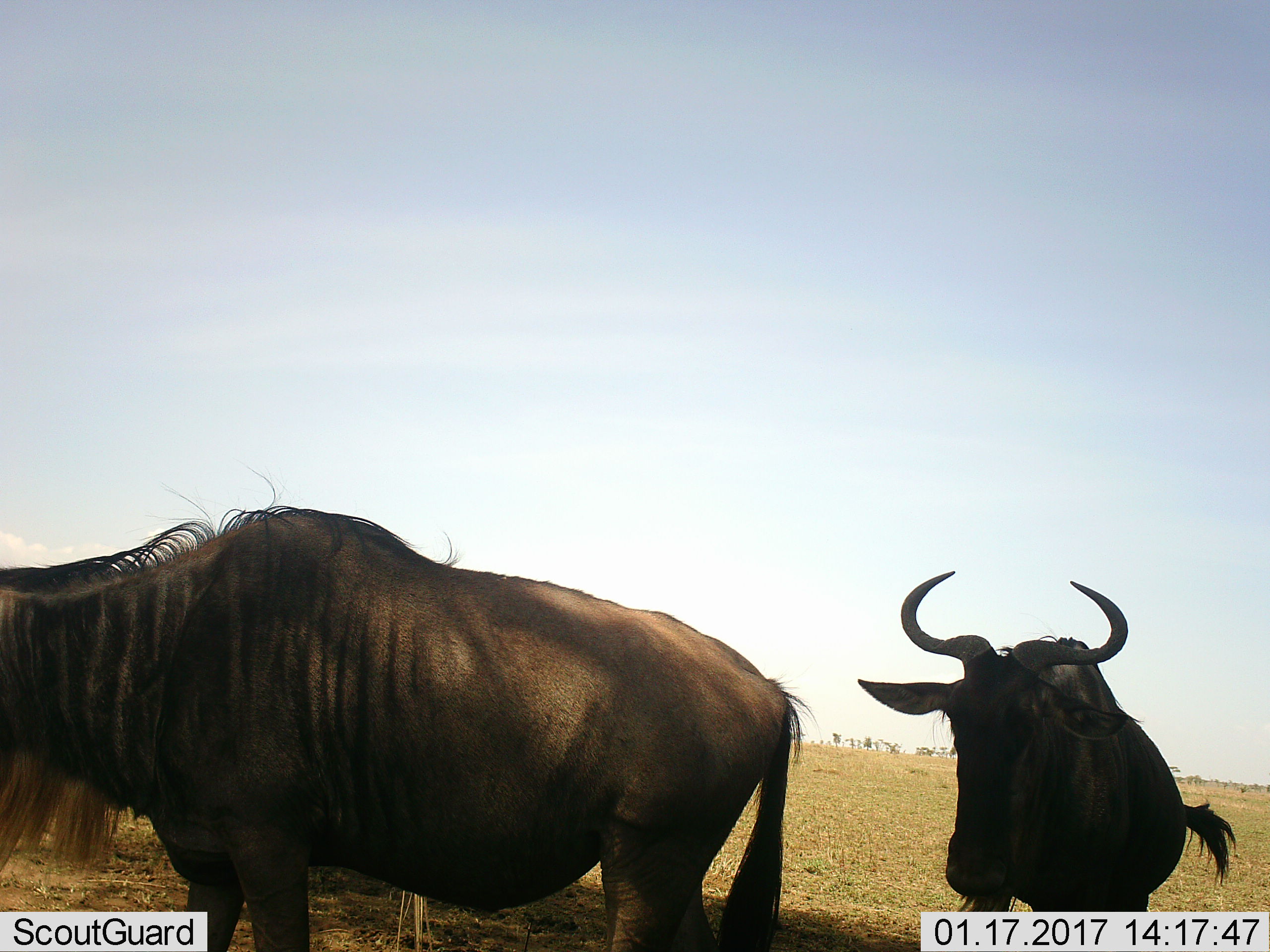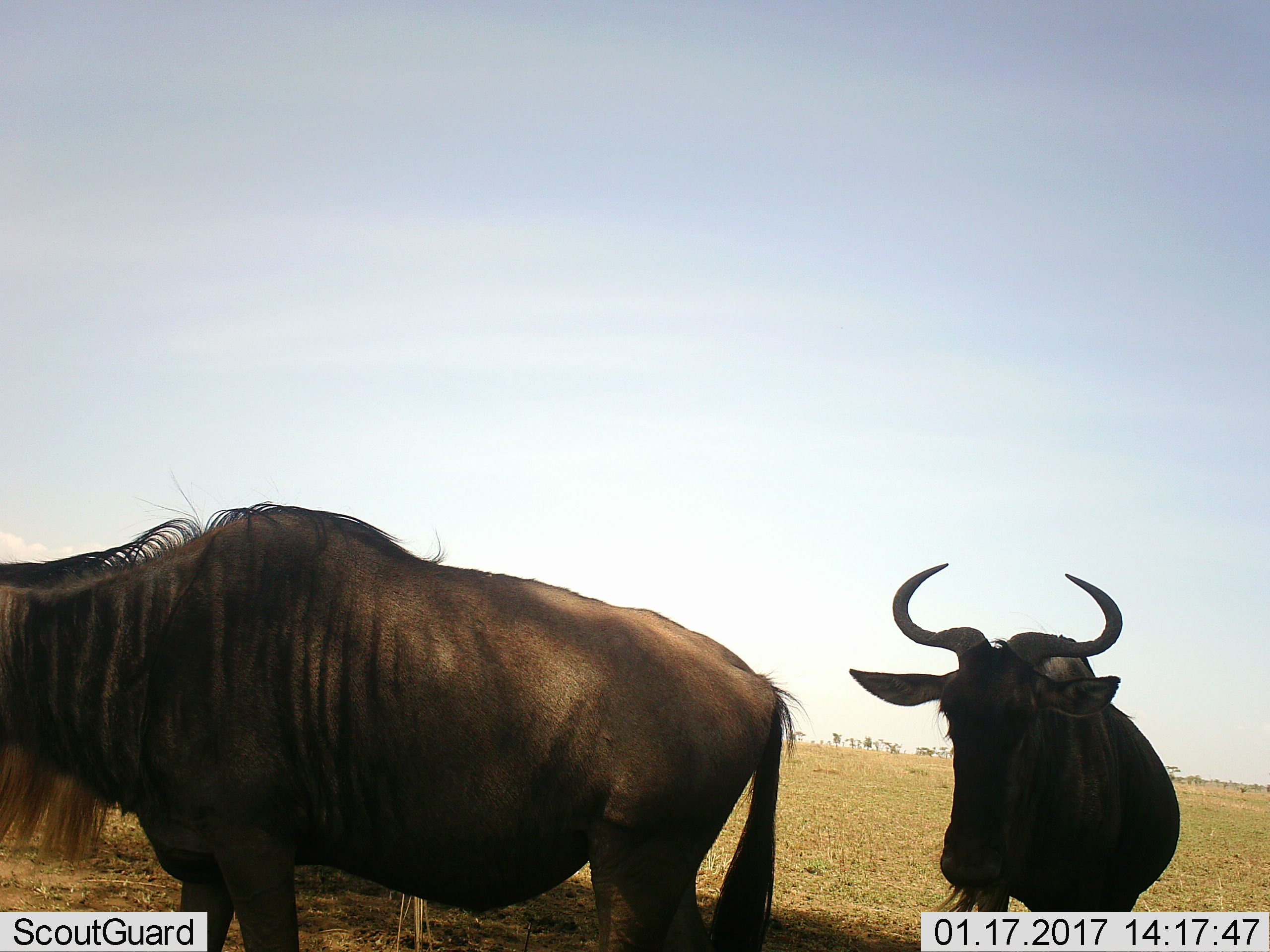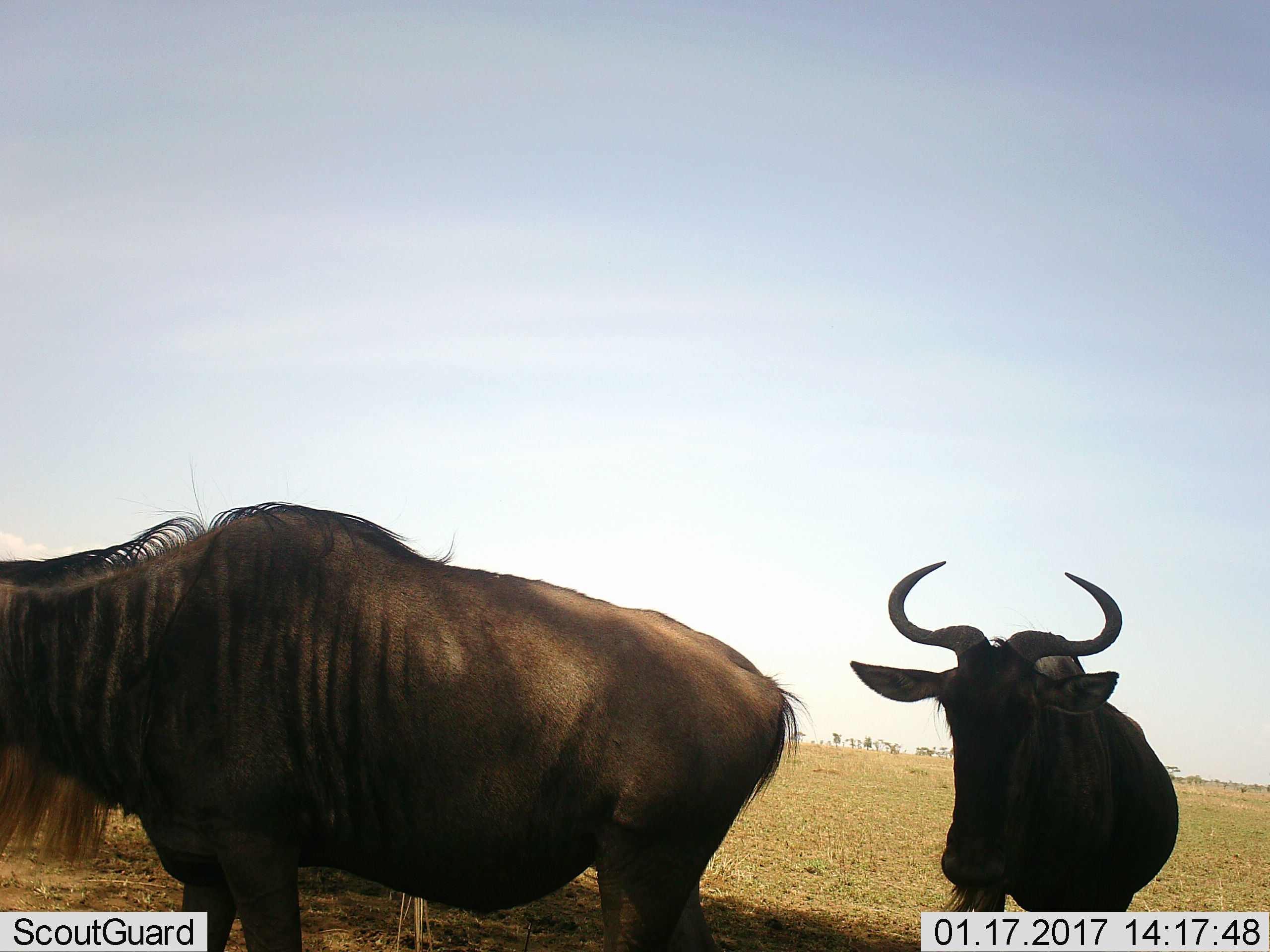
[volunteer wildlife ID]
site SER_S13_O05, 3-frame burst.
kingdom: Animalia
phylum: Chordata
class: Mammalia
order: Artiodactyla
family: Bovidae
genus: Connochaetes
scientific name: Connochaetes taurinus taurinus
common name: blue wildebeest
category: wildebeestblue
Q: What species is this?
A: Wildebeestblue (blue wildebeest) (Connochaetes taurinus taurinus).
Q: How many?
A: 2.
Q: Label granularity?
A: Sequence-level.